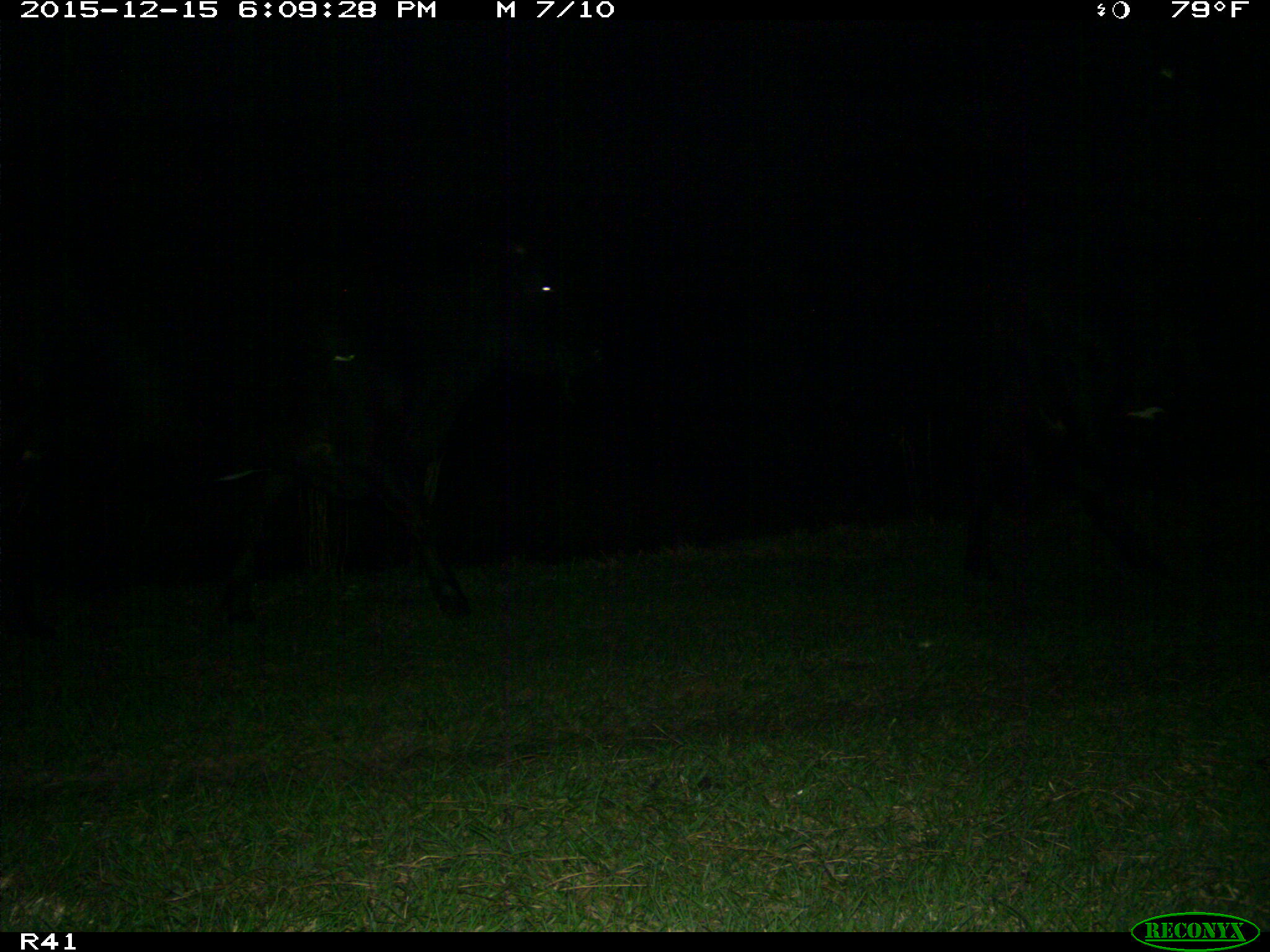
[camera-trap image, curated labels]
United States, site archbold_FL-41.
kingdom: Animalia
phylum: Chordata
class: Mammalia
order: Artiodactyla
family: Bovidae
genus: Bos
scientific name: Bos taurus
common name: domestic cow